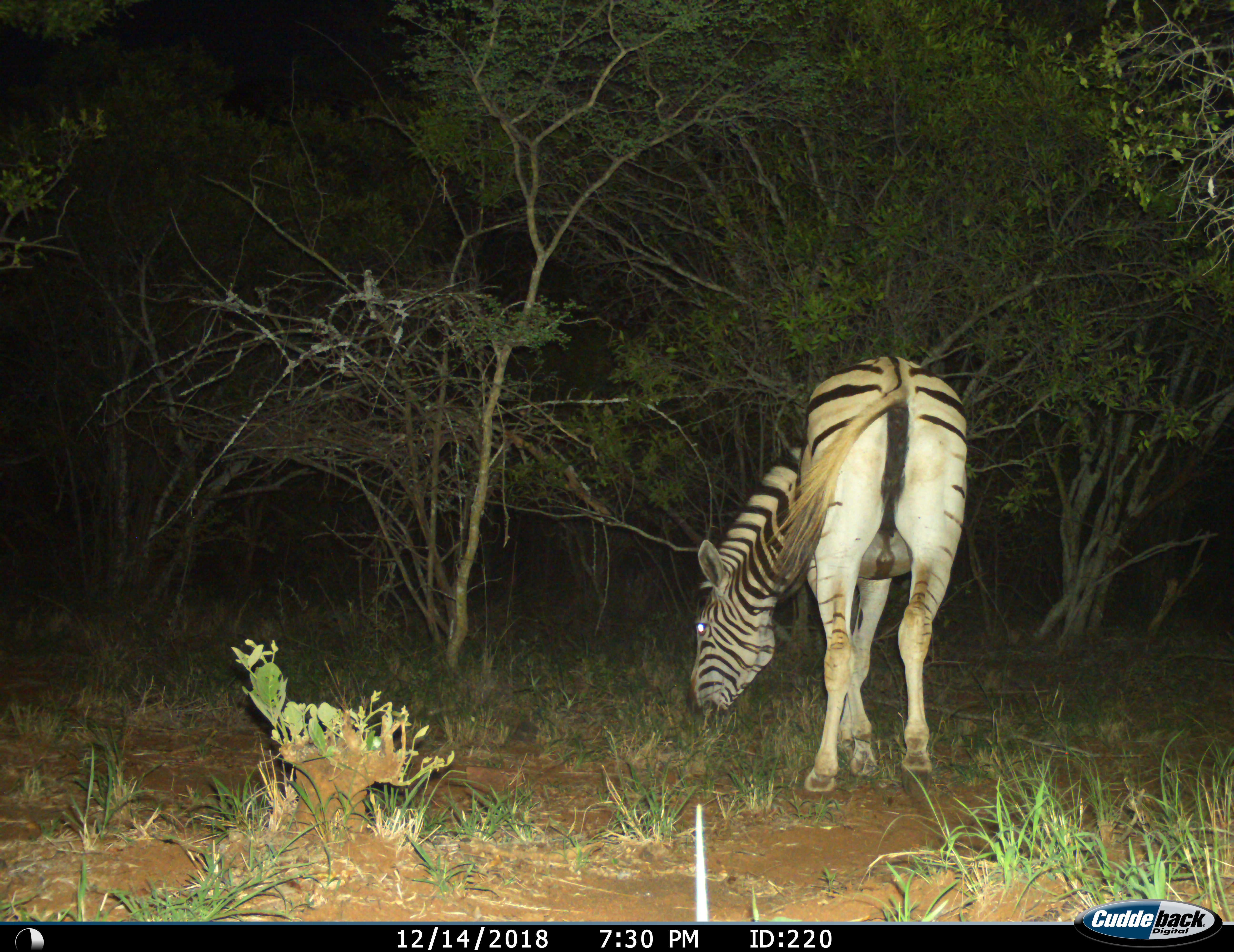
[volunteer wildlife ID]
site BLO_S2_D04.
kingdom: Animalia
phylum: Chordata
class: Mammalia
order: Perissodactyla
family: Equidae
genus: Equus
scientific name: Equus quagga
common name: plains zebra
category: zebraplains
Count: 1.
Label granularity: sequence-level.